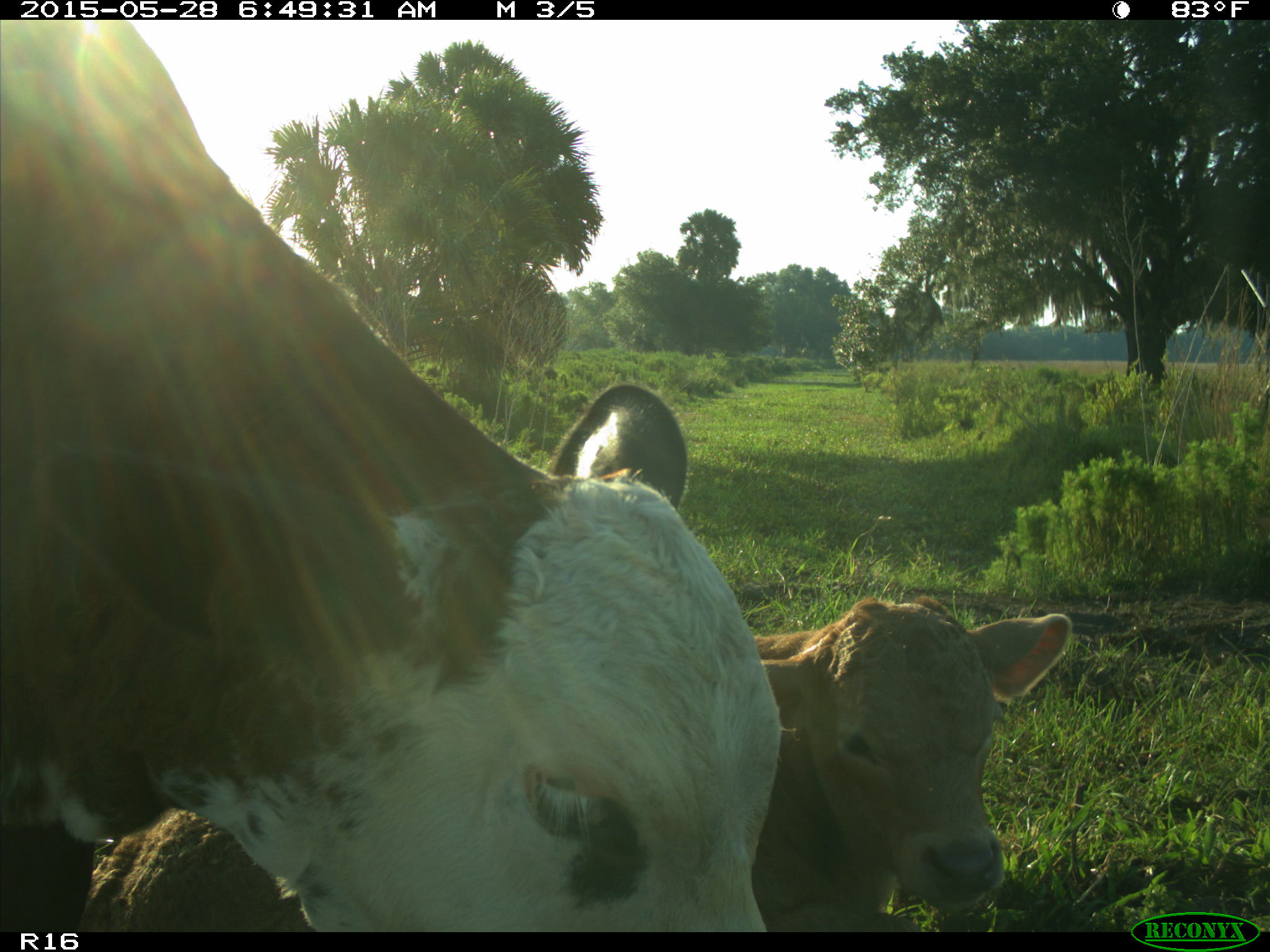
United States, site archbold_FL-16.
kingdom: Animalia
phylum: Chordata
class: Mammalia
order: Artiodactyla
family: Bovidae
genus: Bos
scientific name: Bos taurus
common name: domestic cow